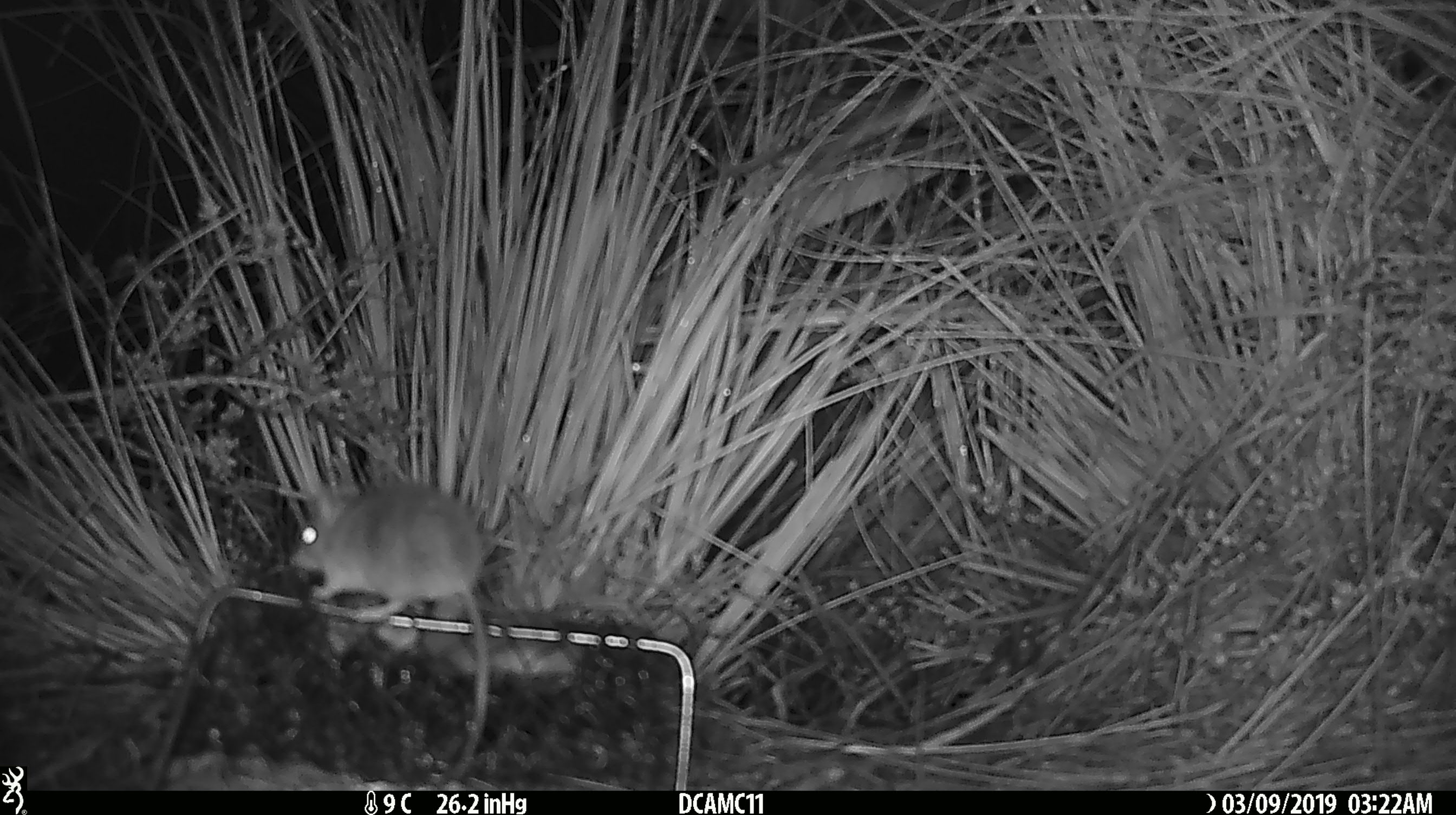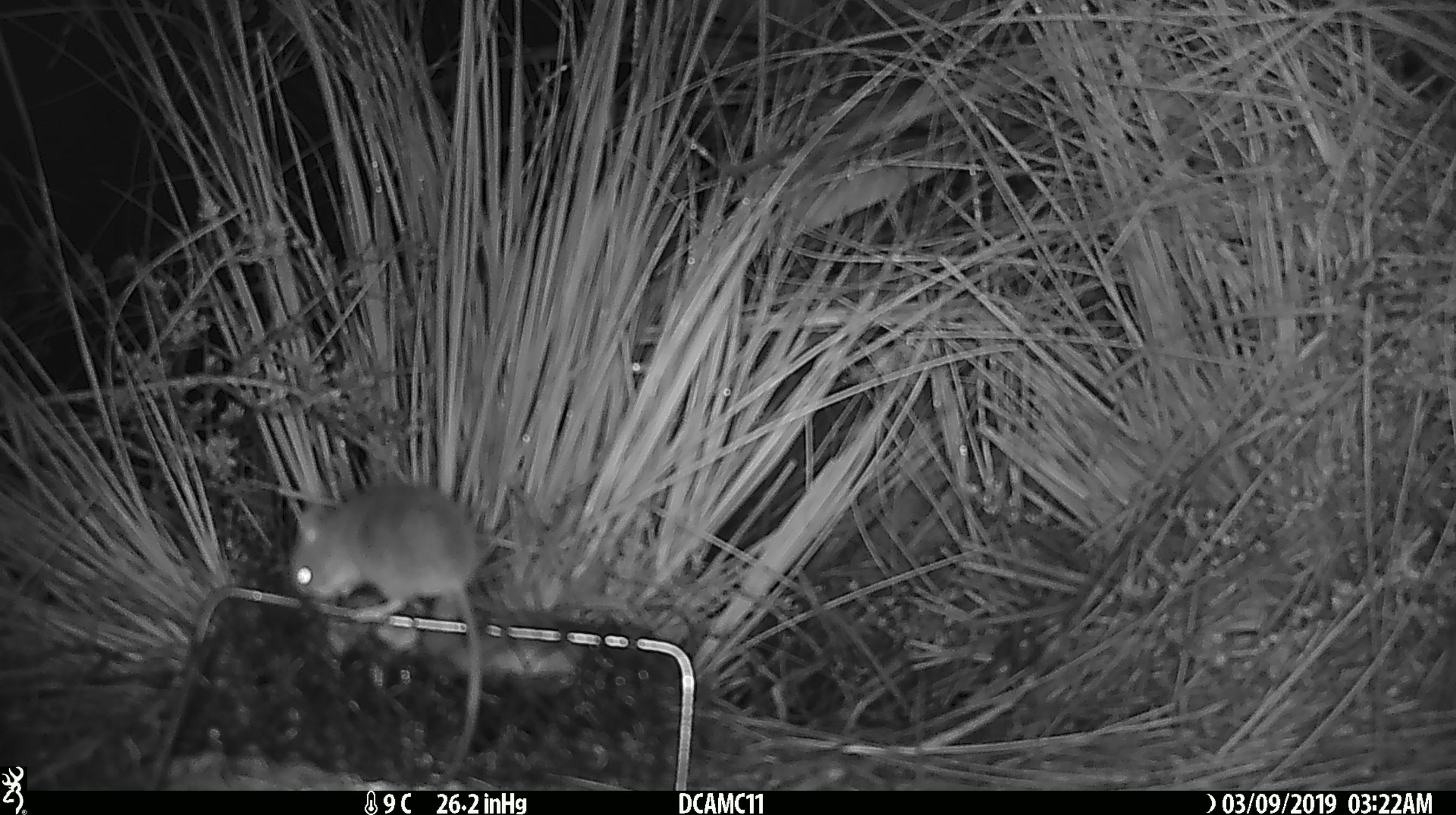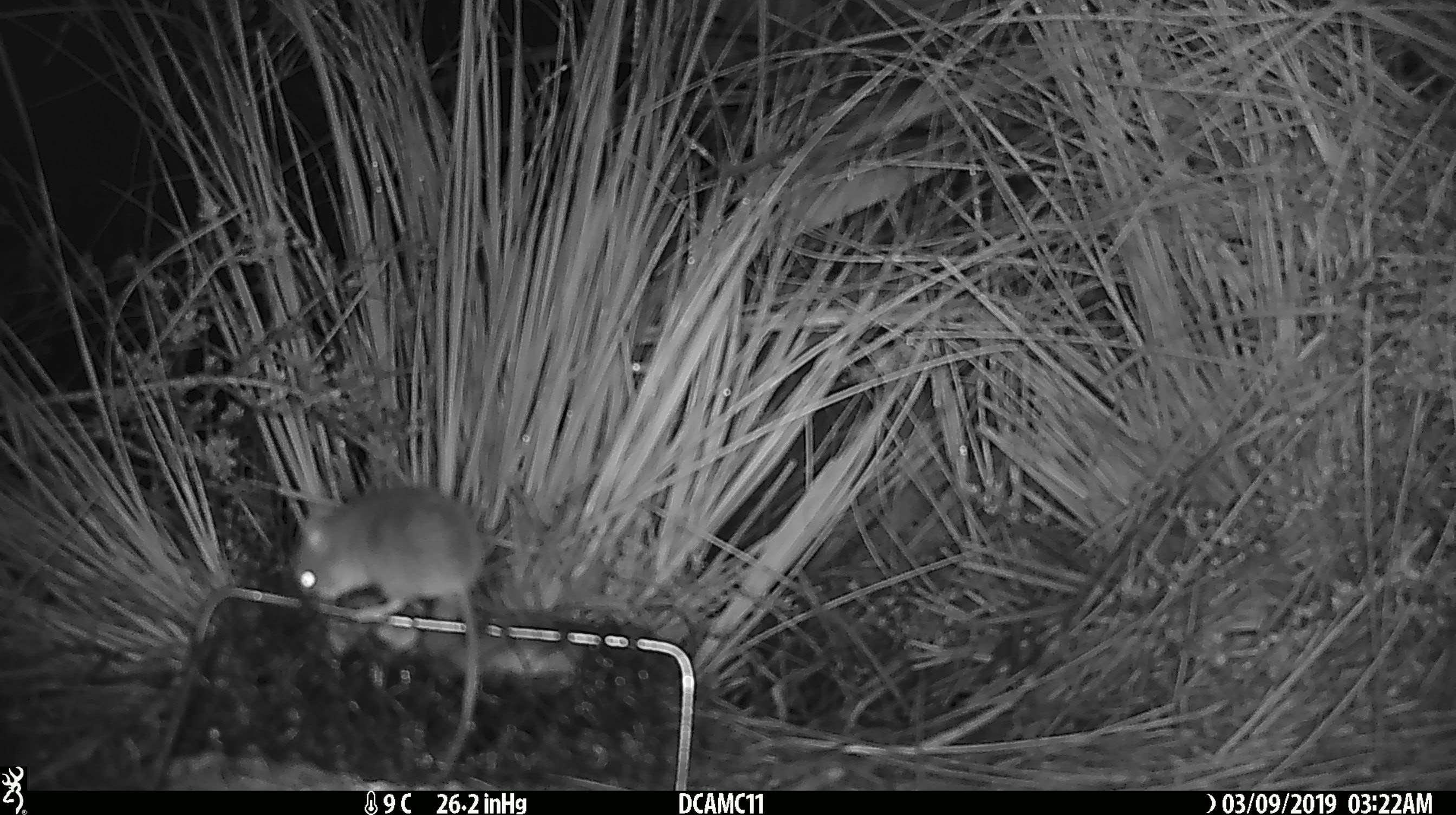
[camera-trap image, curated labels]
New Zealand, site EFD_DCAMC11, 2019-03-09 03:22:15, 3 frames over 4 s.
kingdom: Animalia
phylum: Chordata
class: Mammalia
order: Rodentia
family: Muridae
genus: Mus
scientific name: Mus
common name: mouse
Mouse (Mus).